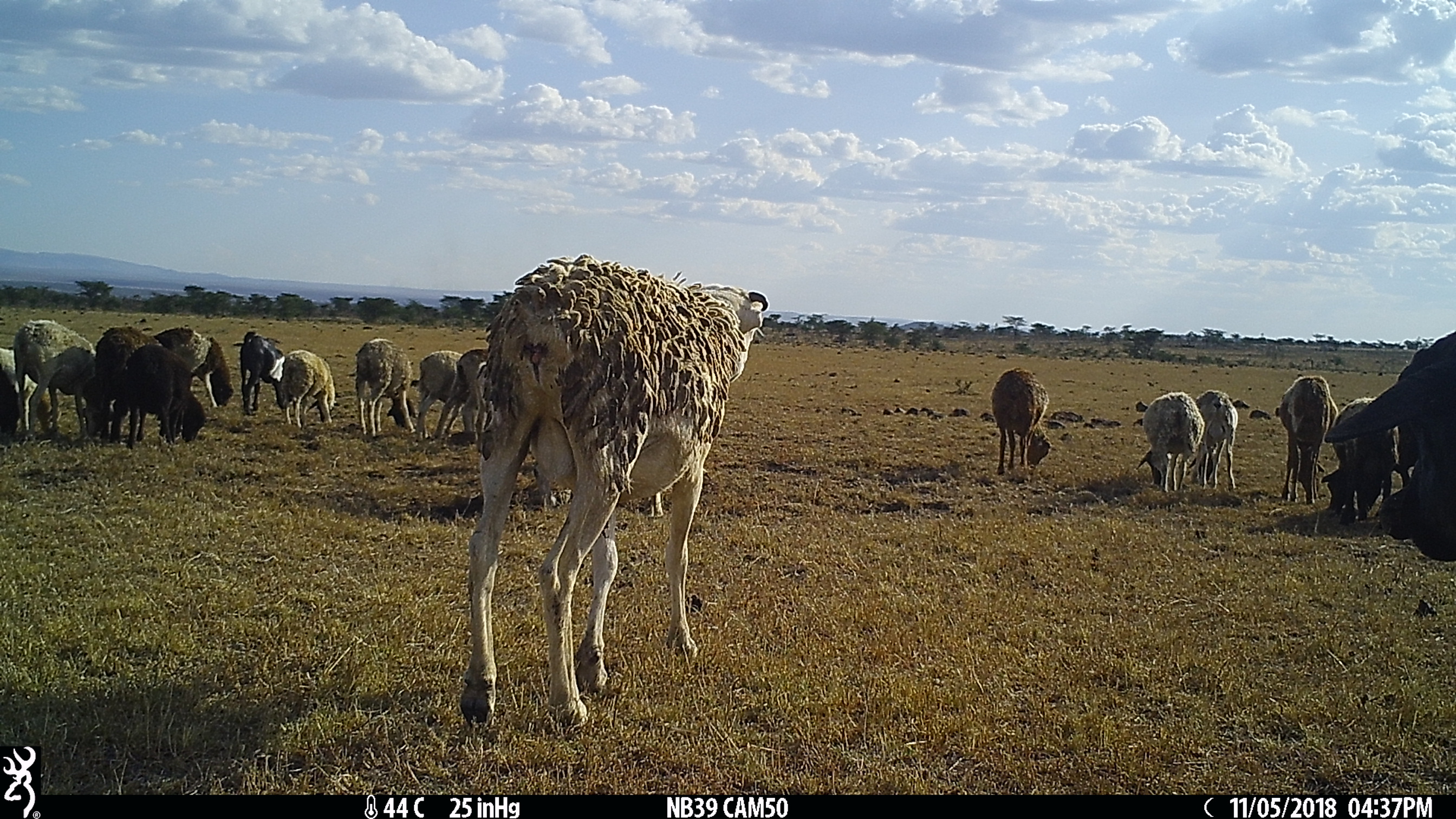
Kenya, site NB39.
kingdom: Animalia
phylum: Chordata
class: Mammalia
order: Artiodactyla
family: Bovidae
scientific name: Bovidae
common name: sheep or goat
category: shoat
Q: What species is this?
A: Shoat (sheep or goat) (Bovidae).